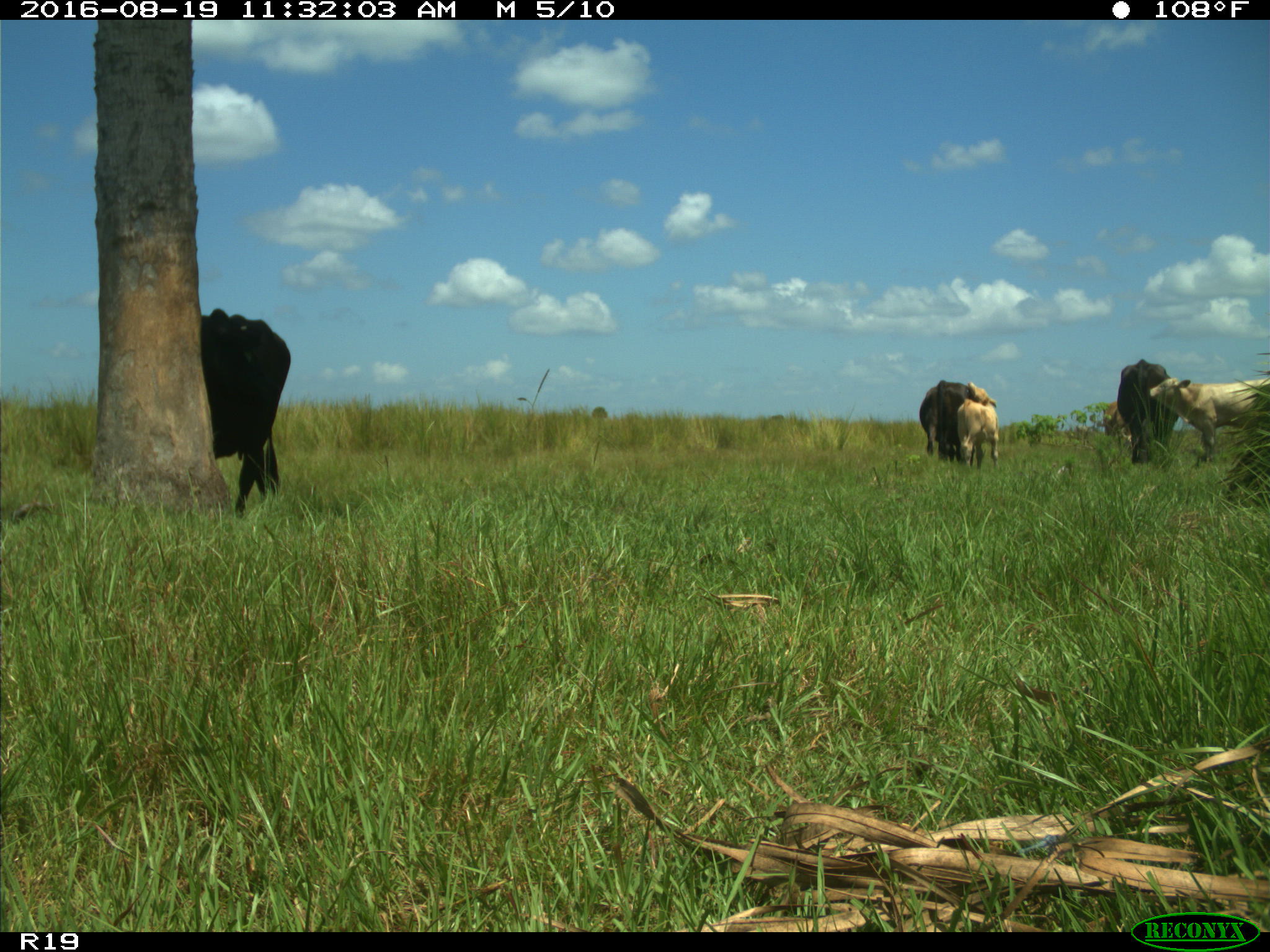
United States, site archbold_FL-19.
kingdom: Animalia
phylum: Chordata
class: Mammalia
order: Artiodactyla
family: Bovidae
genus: Bos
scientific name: Bos taurus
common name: domestic cow